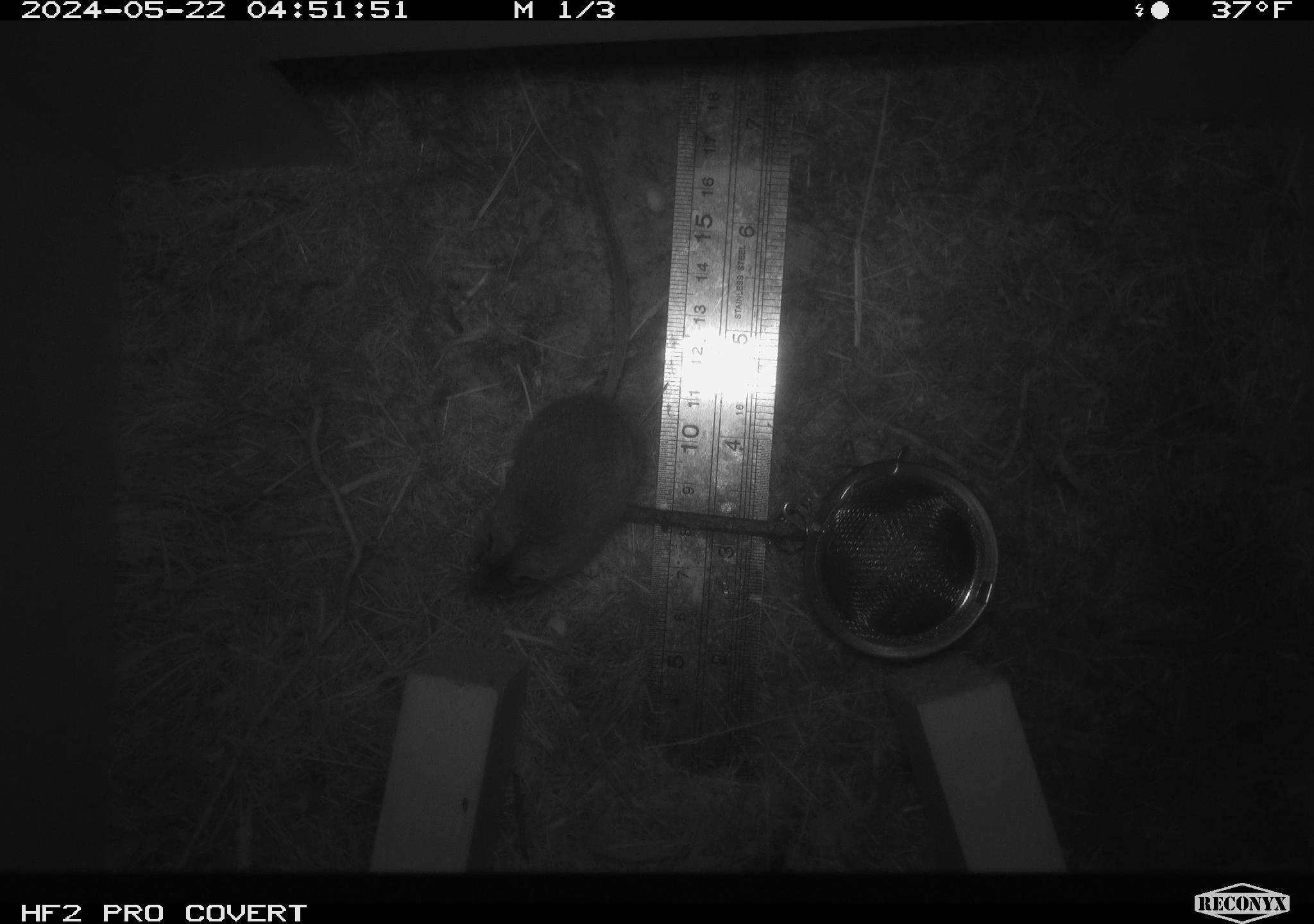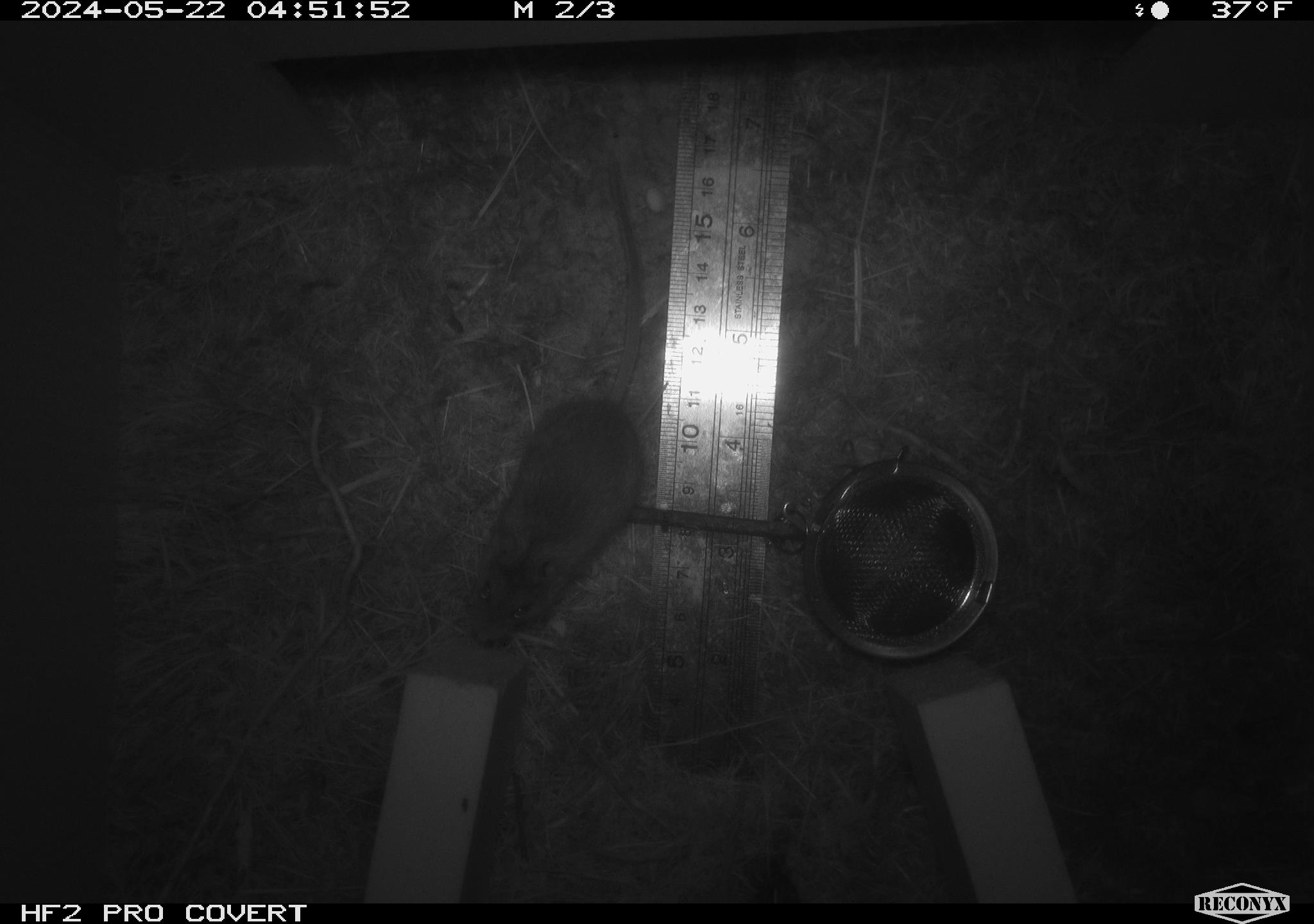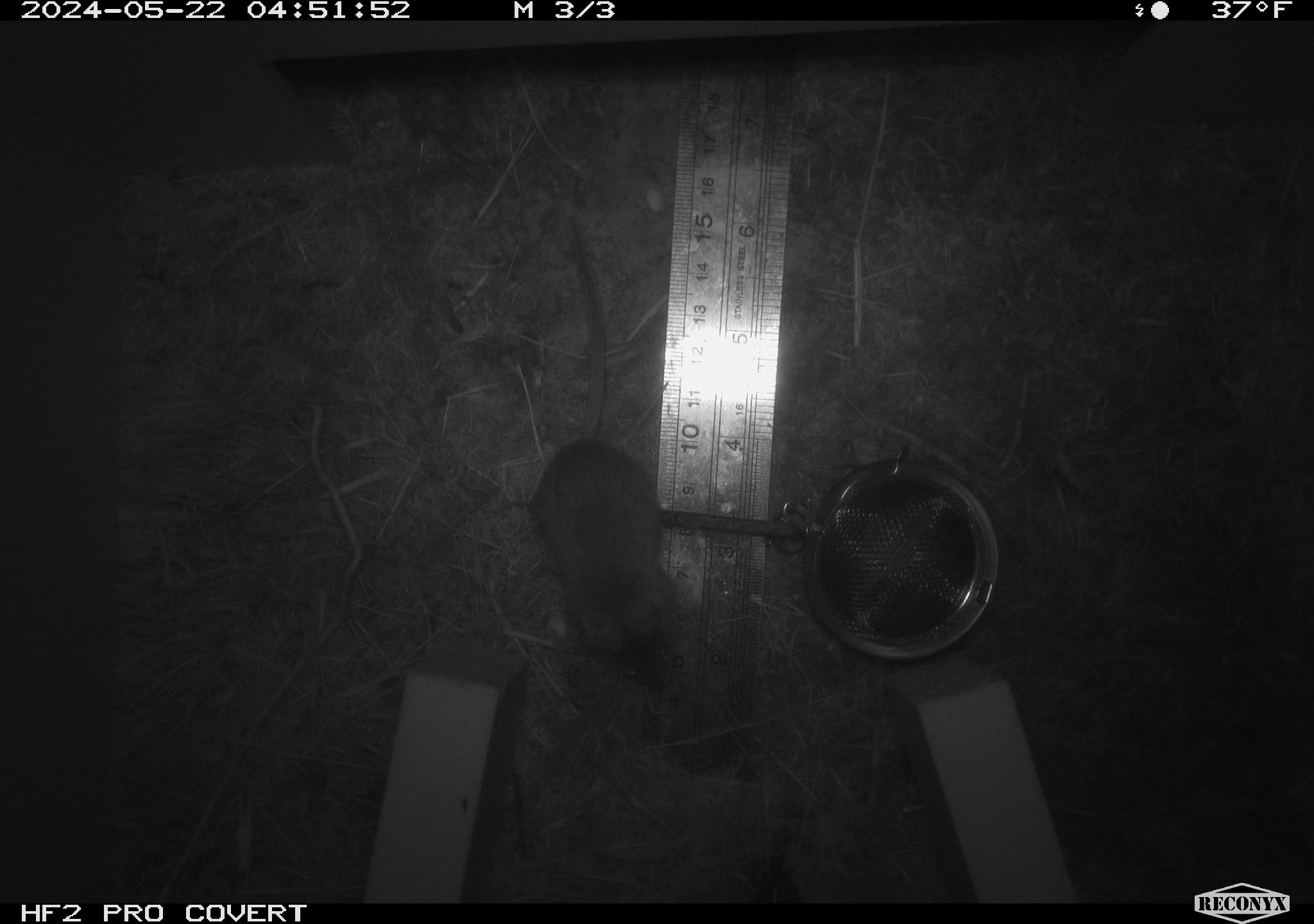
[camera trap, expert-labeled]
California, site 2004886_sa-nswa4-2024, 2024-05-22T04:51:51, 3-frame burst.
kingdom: Animalia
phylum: Chordata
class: Mammalia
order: Rodentia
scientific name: Rodentia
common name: rodent